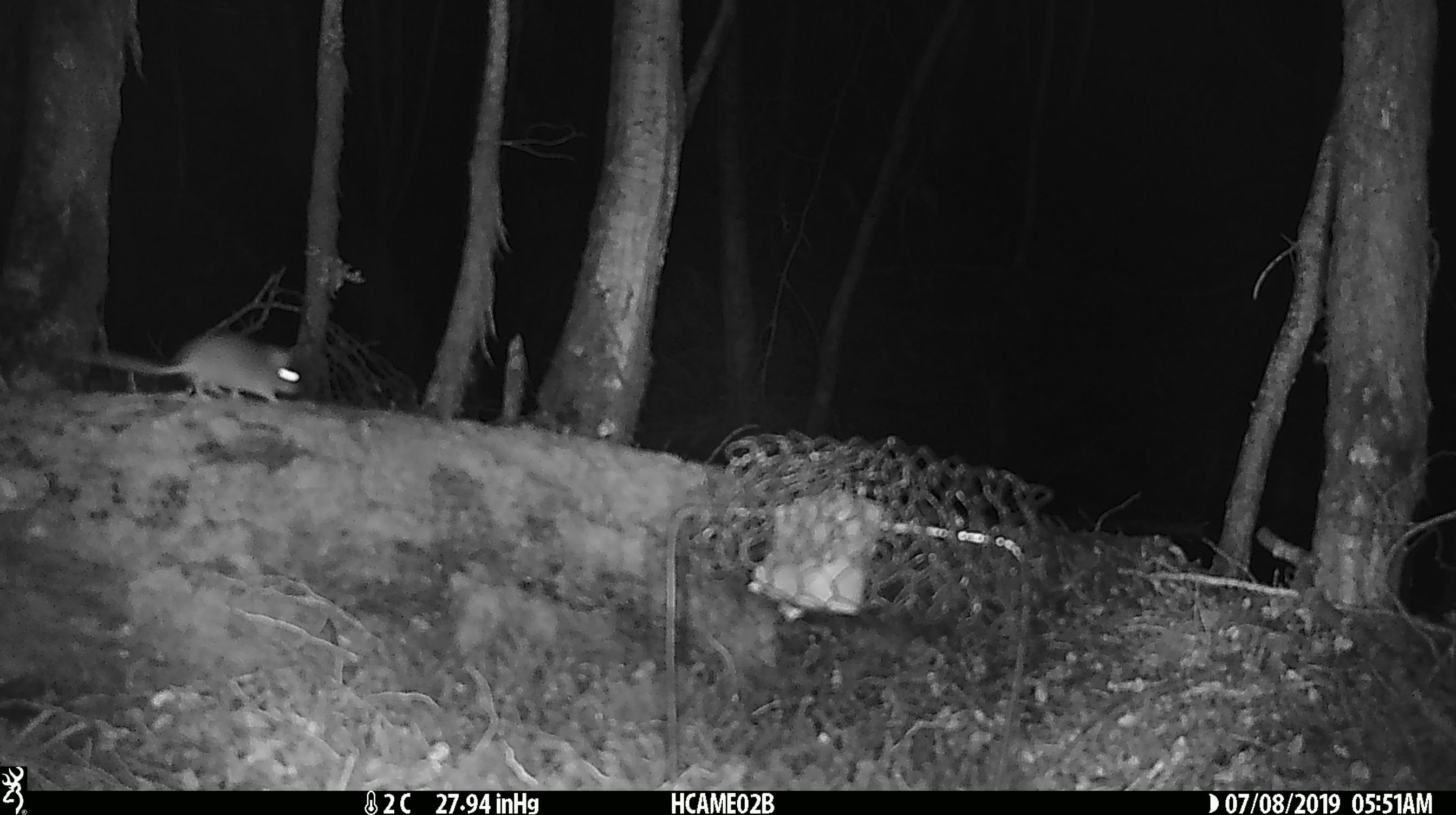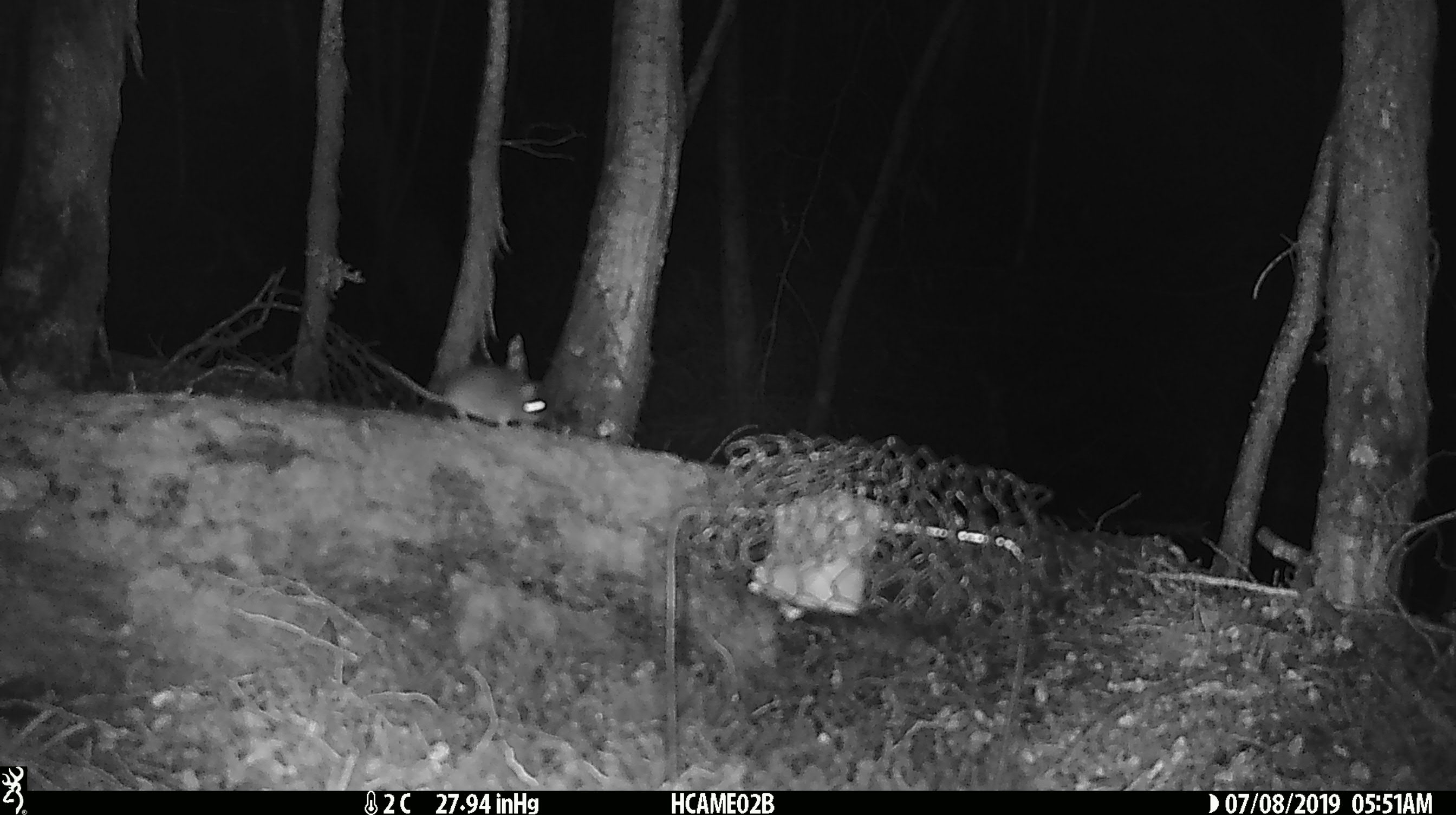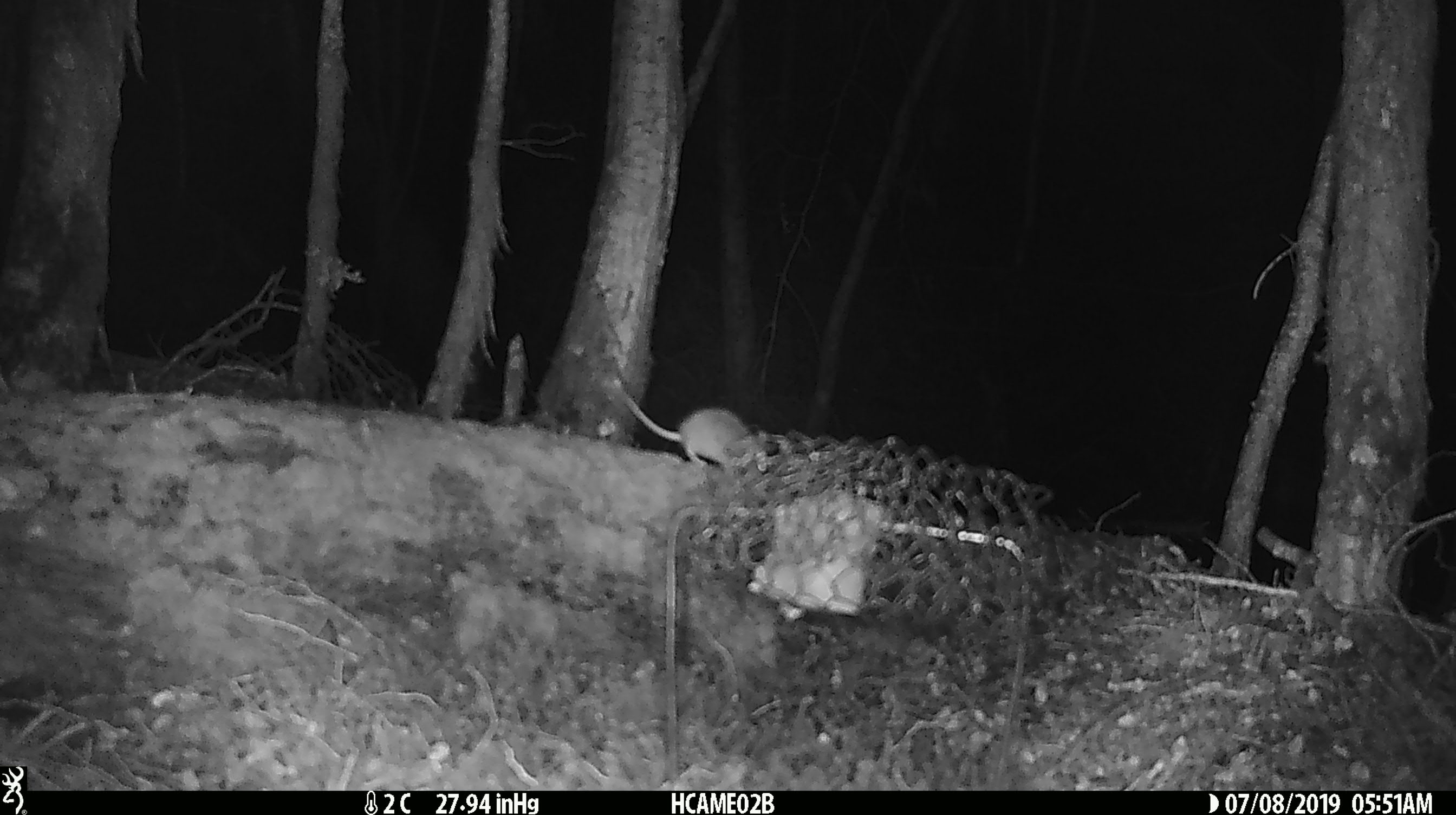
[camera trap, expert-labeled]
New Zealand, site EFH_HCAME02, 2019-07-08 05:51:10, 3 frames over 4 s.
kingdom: Animalia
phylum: Chordata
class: Mammalia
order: Rodentia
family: Muridae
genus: Mus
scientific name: Mus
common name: mouse